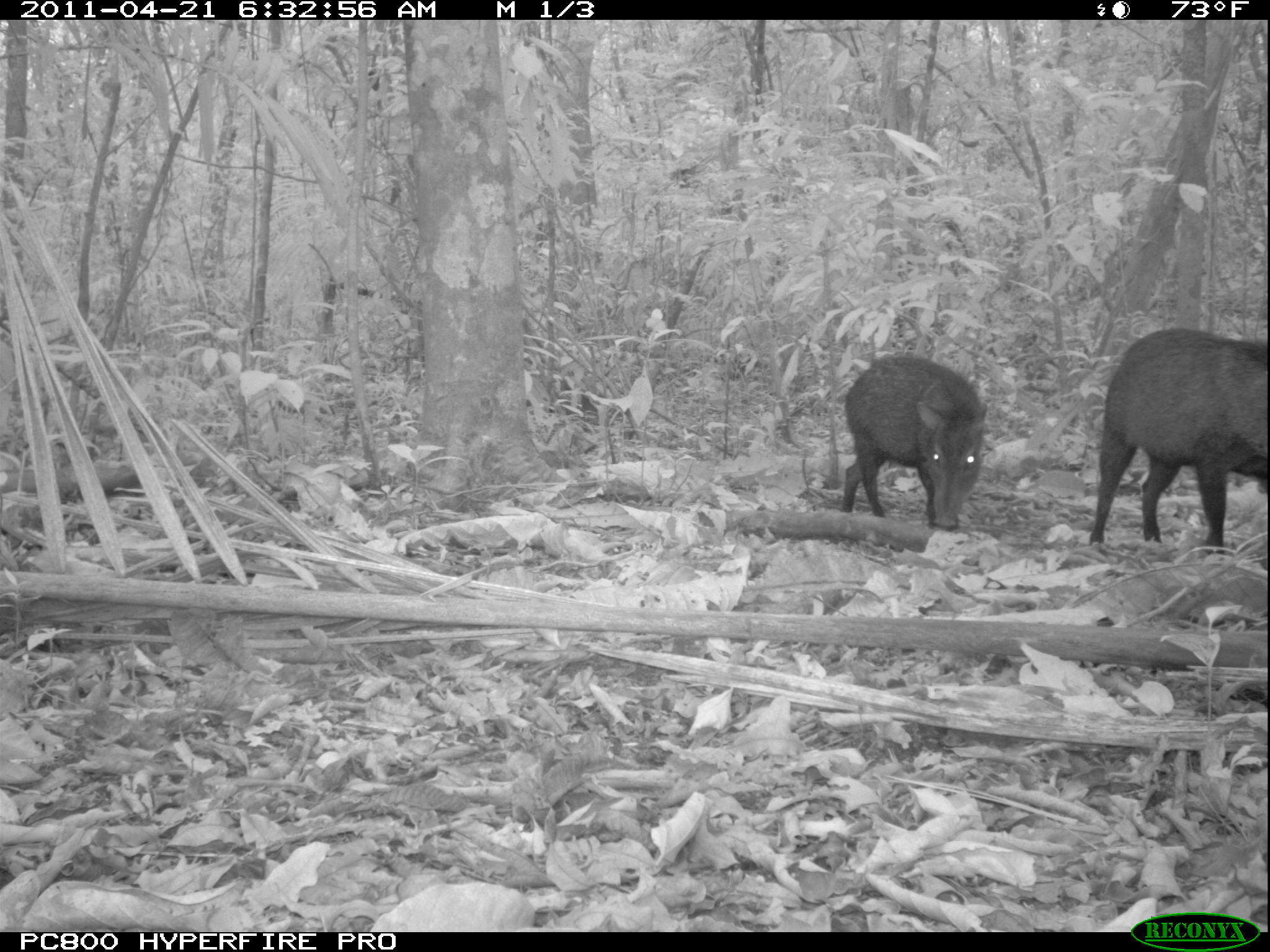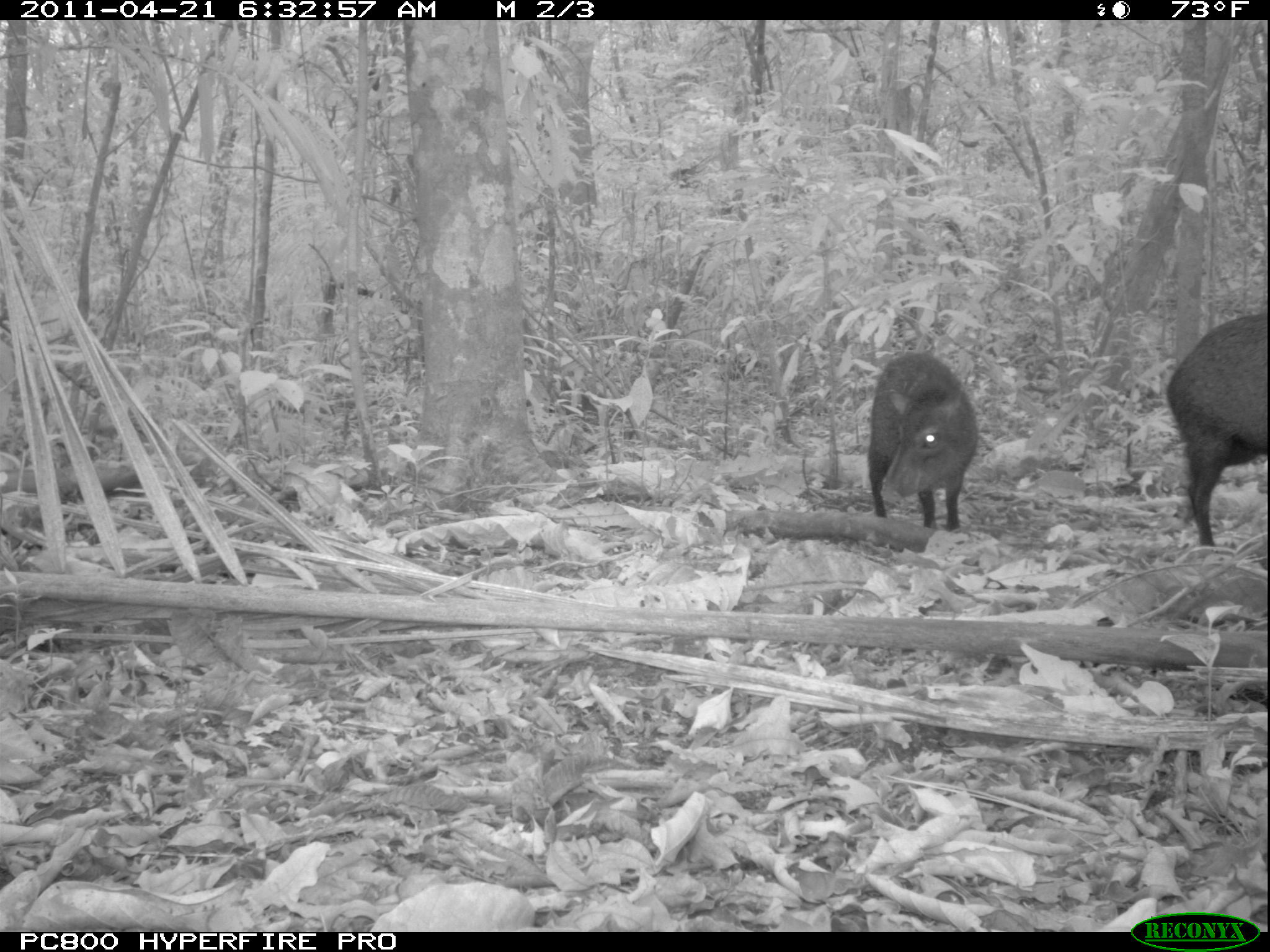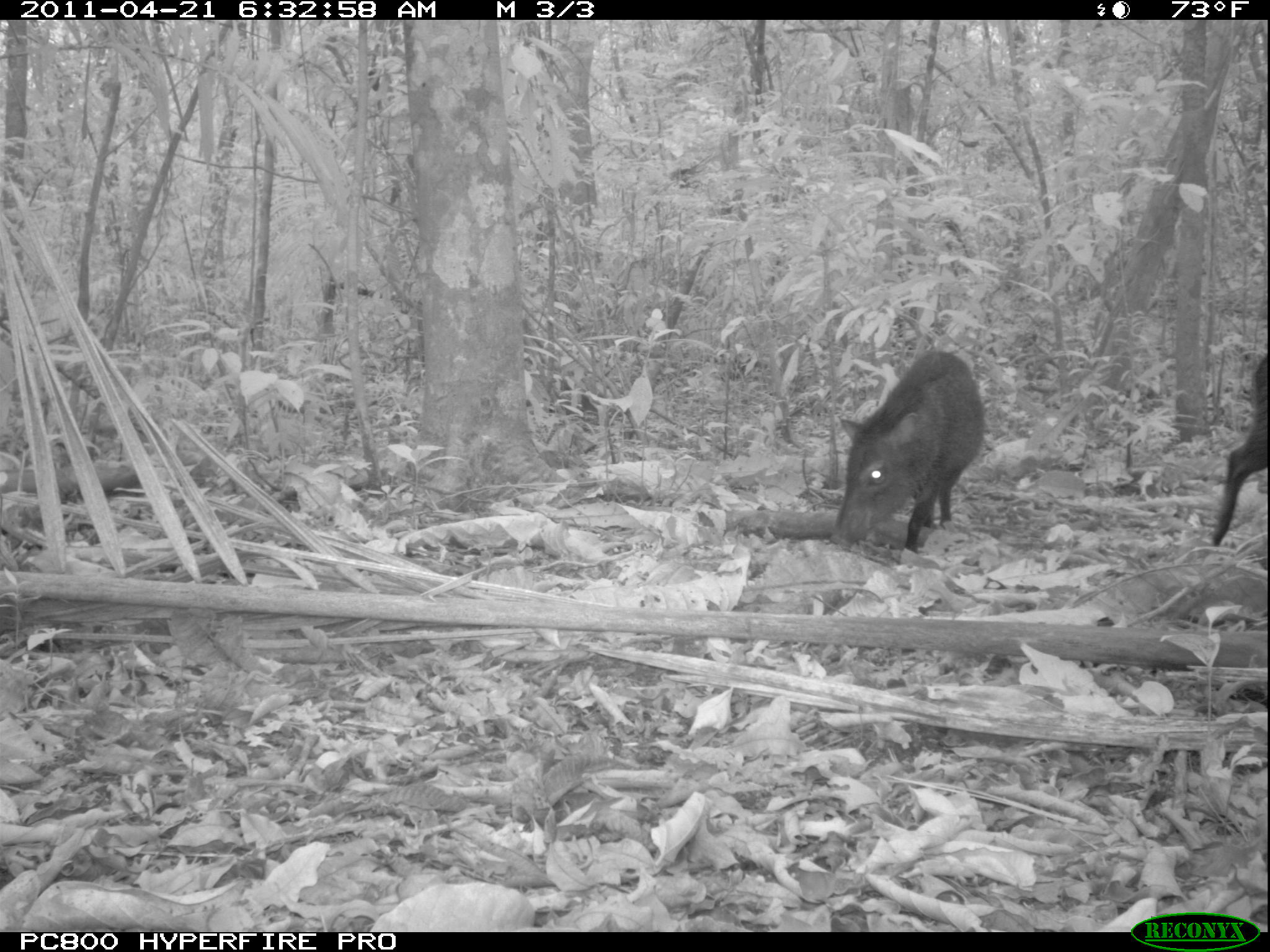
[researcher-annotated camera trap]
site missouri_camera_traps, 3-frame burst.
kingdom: Animalia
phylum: Chordata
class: Mammalia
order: Artiodactyla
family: Tayassuidae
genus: Pecari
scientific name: Pecari tajacu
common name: collared peccary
Collared peccary (Pecari tajacu). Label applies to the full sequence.